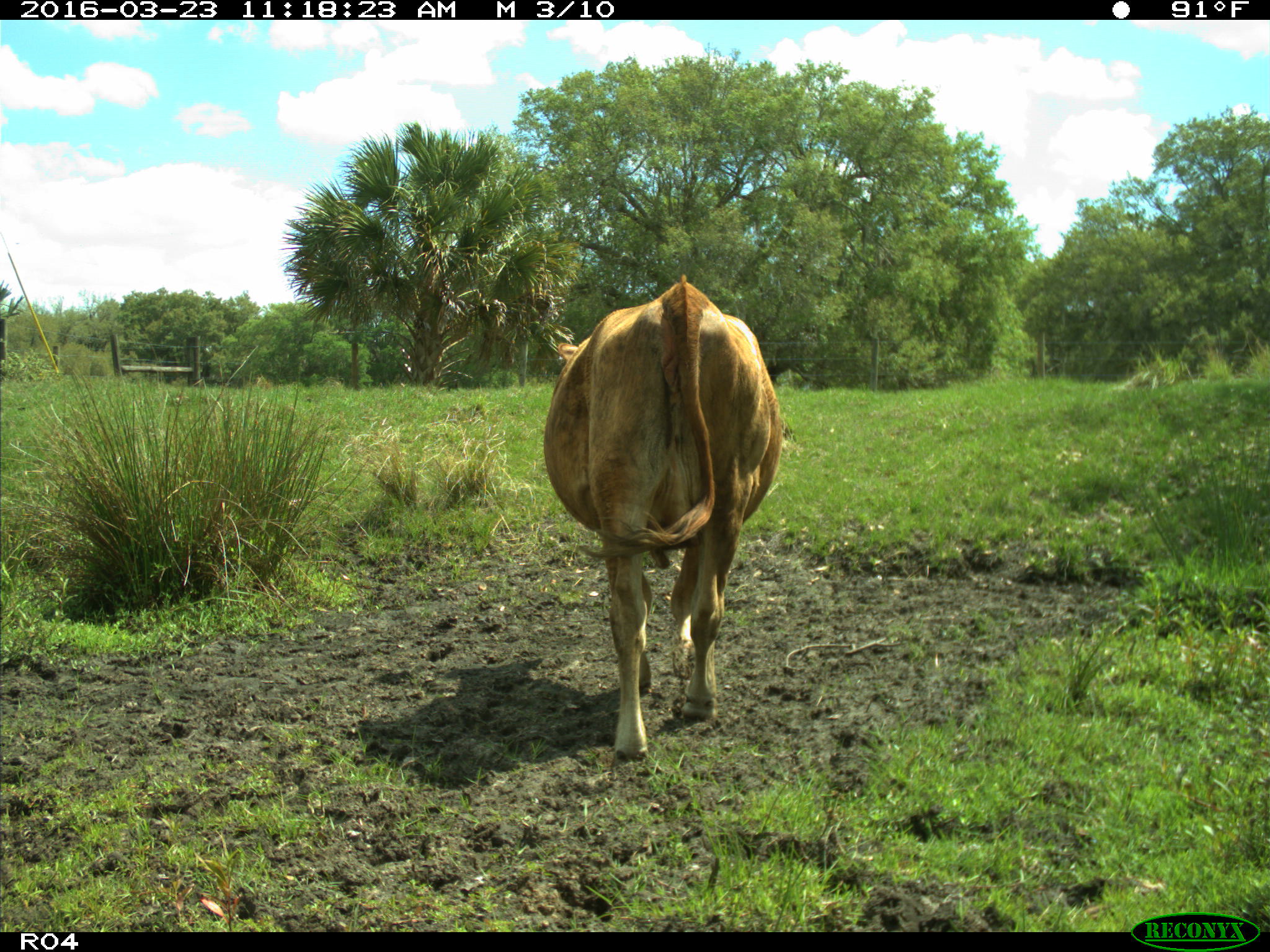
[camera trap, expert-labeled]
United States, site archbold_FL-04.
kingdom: Animalia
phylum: Chordata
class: Mammalia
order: Artiodactyla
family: Bovidae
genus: Bos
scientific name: Bos taurus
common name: domestic cow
Bos taurus (domestic cow).